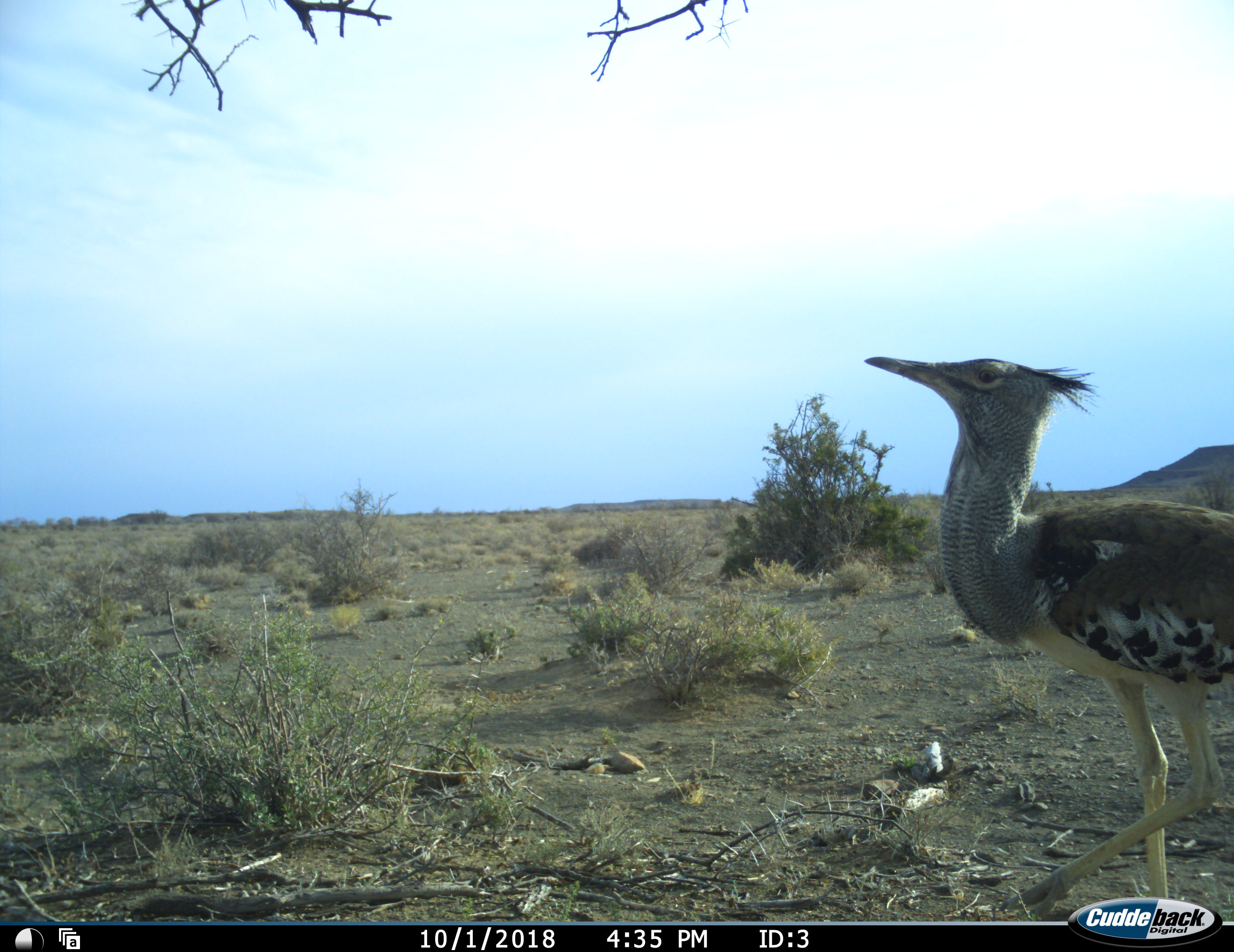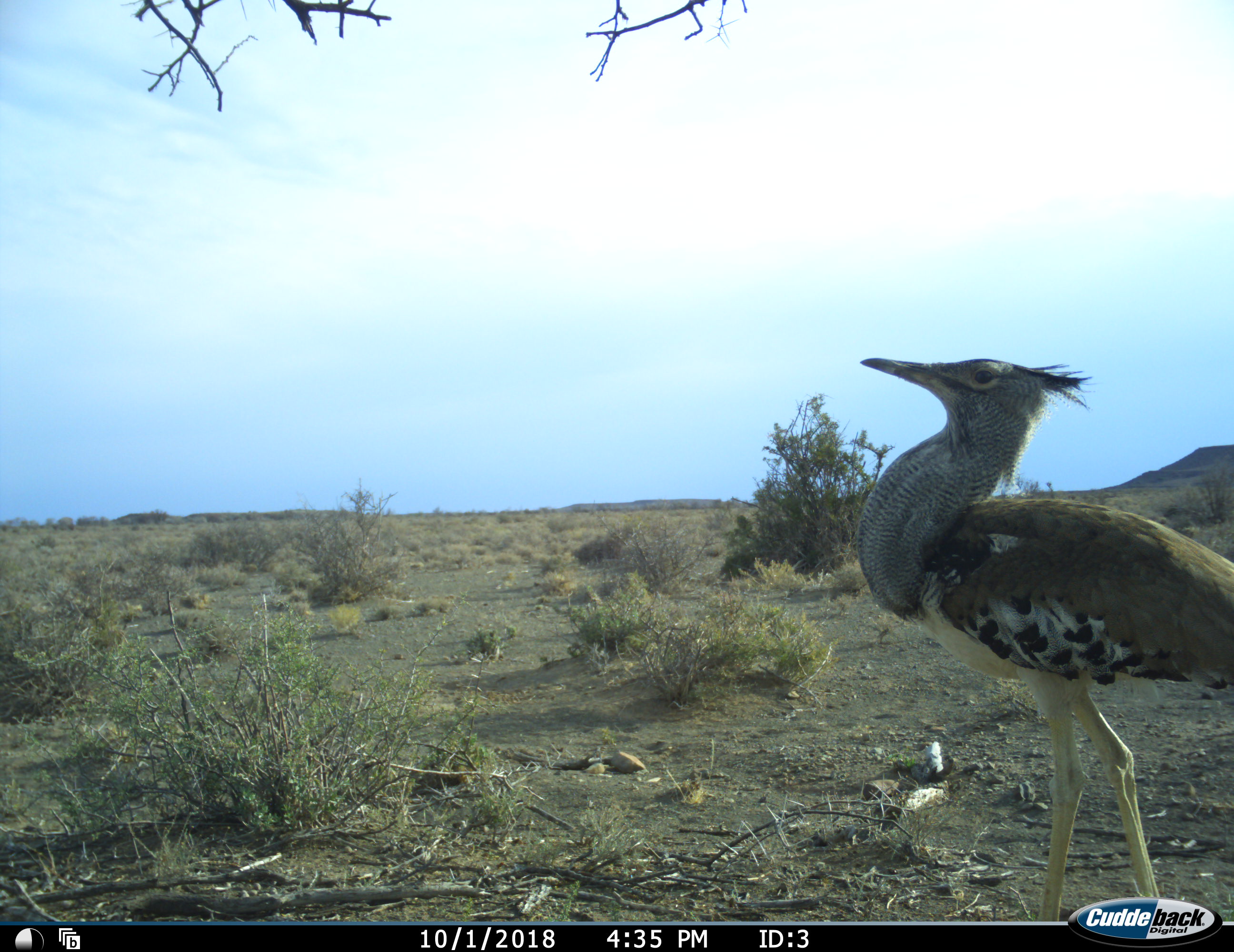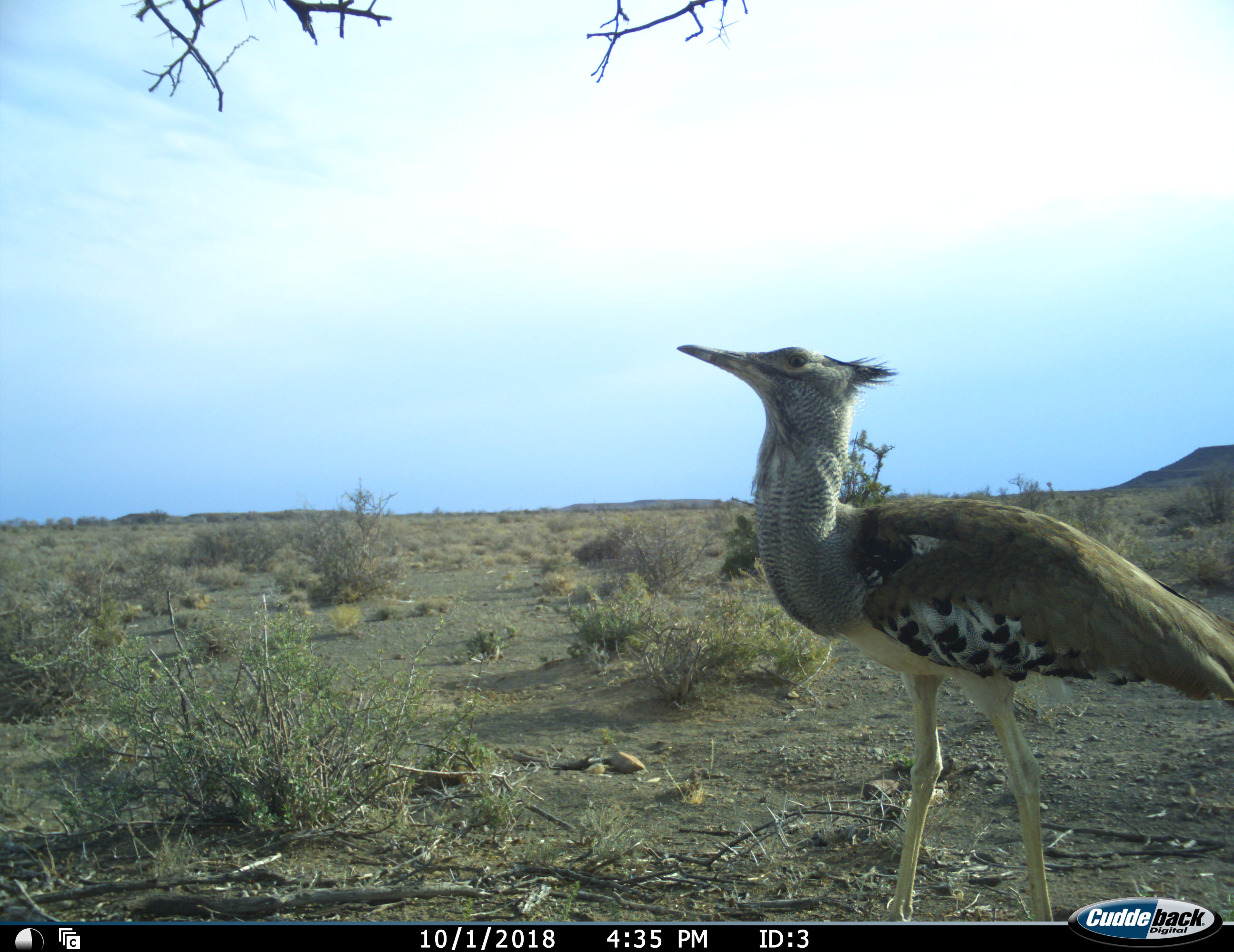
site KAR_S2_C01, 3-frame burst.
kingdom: Animalia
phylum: Chordata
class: Aves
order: Otidiformes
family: Otididae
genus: Ardeotis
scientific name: Ardeotis kori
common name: kori bustard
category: bustardkori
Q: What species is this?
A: Bustardkori (kori bustard) (Ardeotis kori).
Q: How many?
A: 1.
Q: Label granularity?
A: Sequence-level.